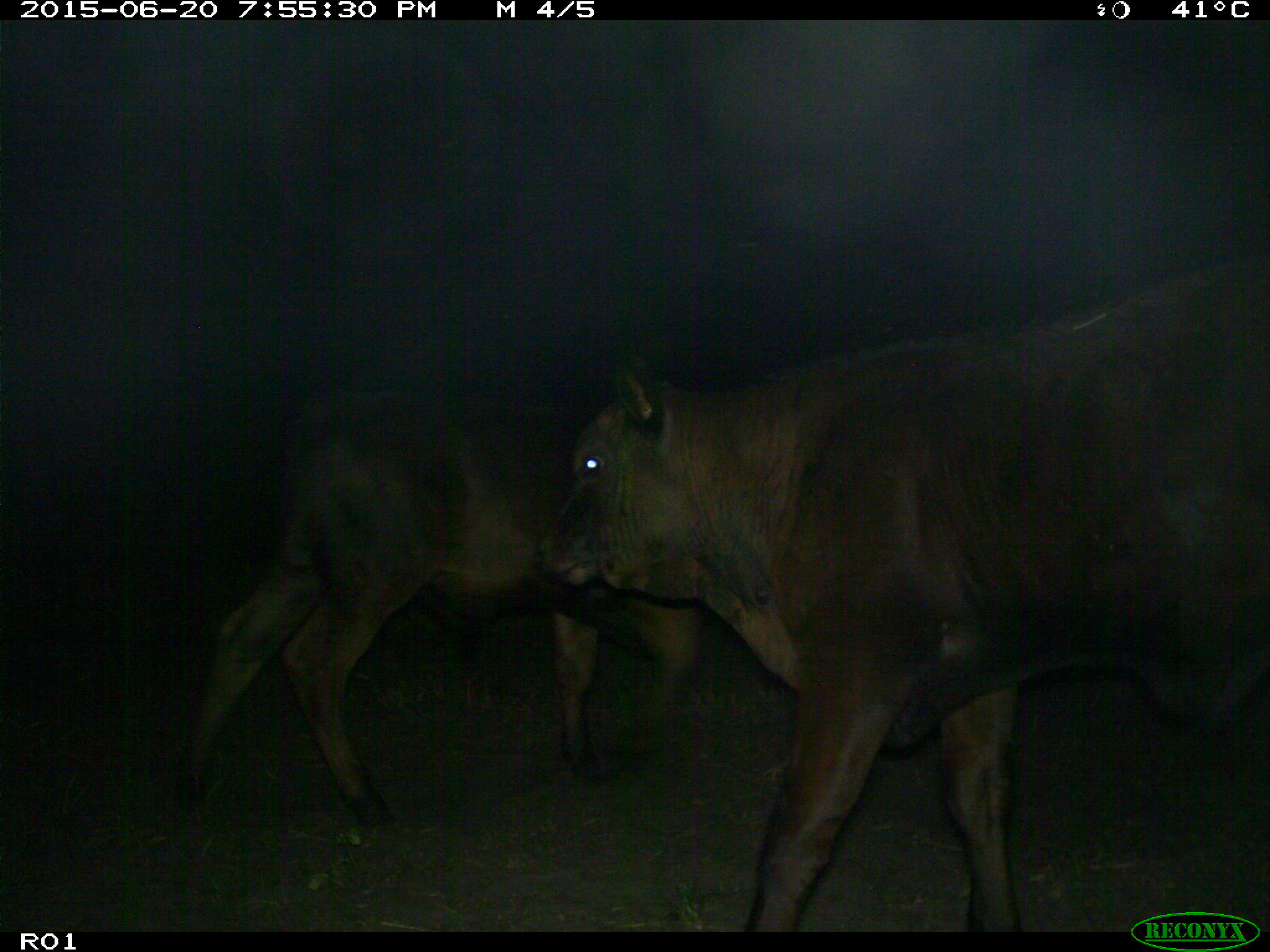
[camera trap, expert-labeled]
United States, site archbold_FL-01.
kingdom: Animalia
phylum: Chordata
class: Mammalia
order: Artiodactyla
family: Bovidae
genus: Bos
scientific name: Bos taurus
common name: domestic cow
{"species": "Bos taurus (domestic cow)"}